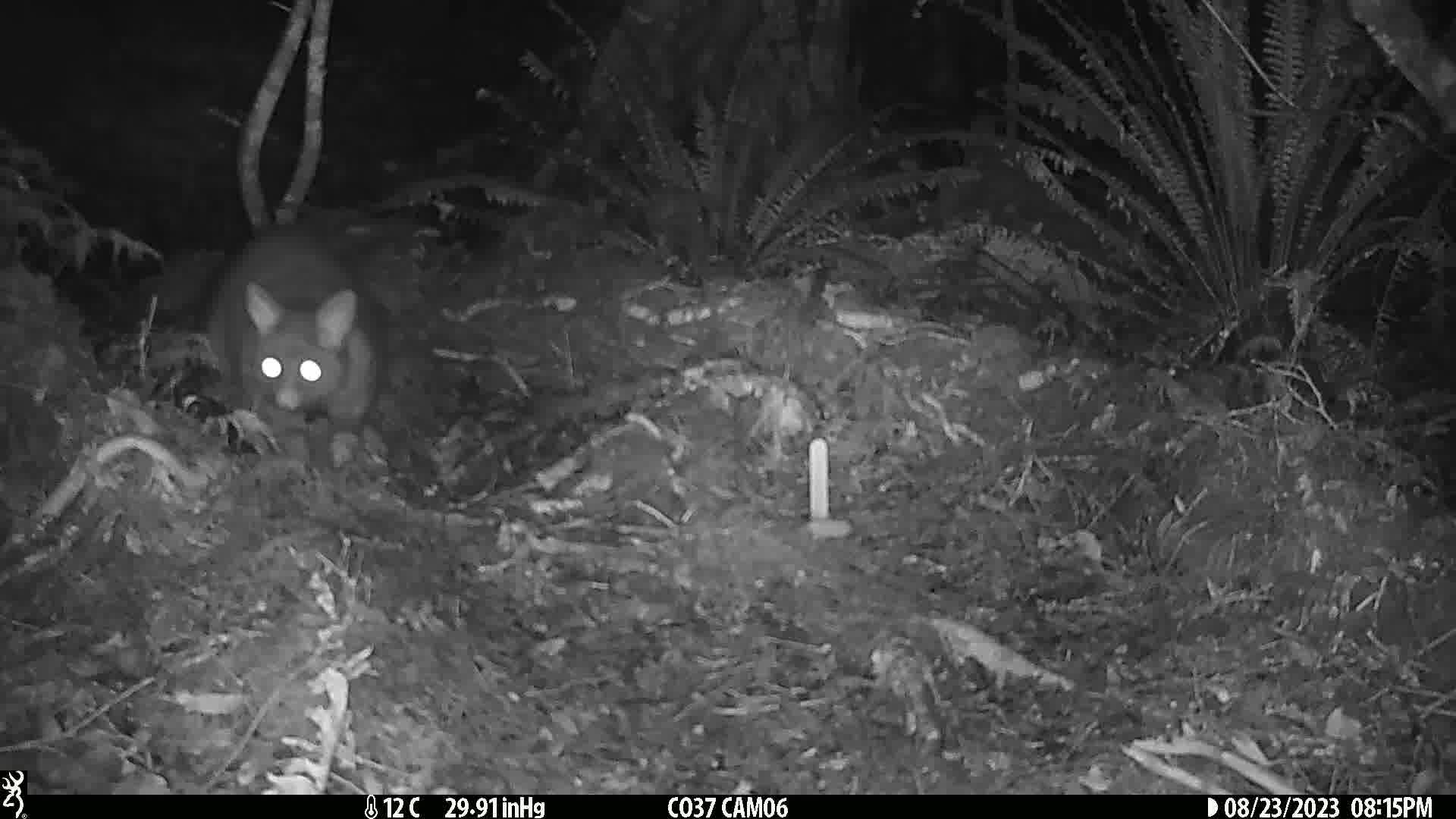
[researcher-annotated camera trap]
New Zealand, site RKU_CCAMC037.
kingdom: Animalia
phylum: Chordata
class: Mammalia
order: Diprotodontia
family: Phalangeridae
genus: Trichosurus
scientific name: Trichosurus vulpecula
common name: common brushtail possum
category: possum